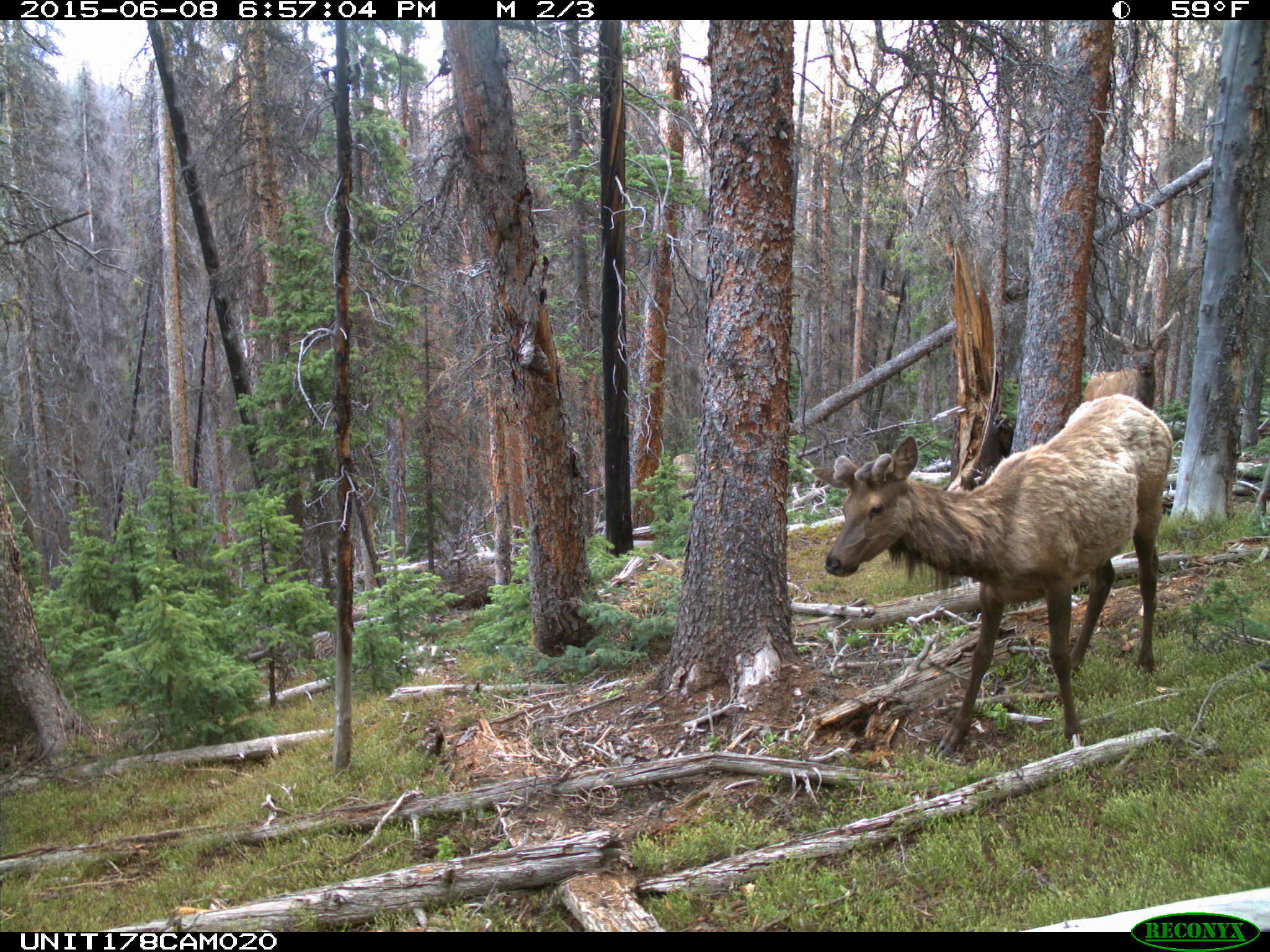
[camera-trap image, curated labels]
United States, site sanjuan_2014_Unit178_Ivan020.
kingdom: Animalia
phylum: Chordata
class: Mammalia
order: Artiodactyla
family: Cervidae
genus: Cervus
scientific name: Cervus elaphus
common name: red deer